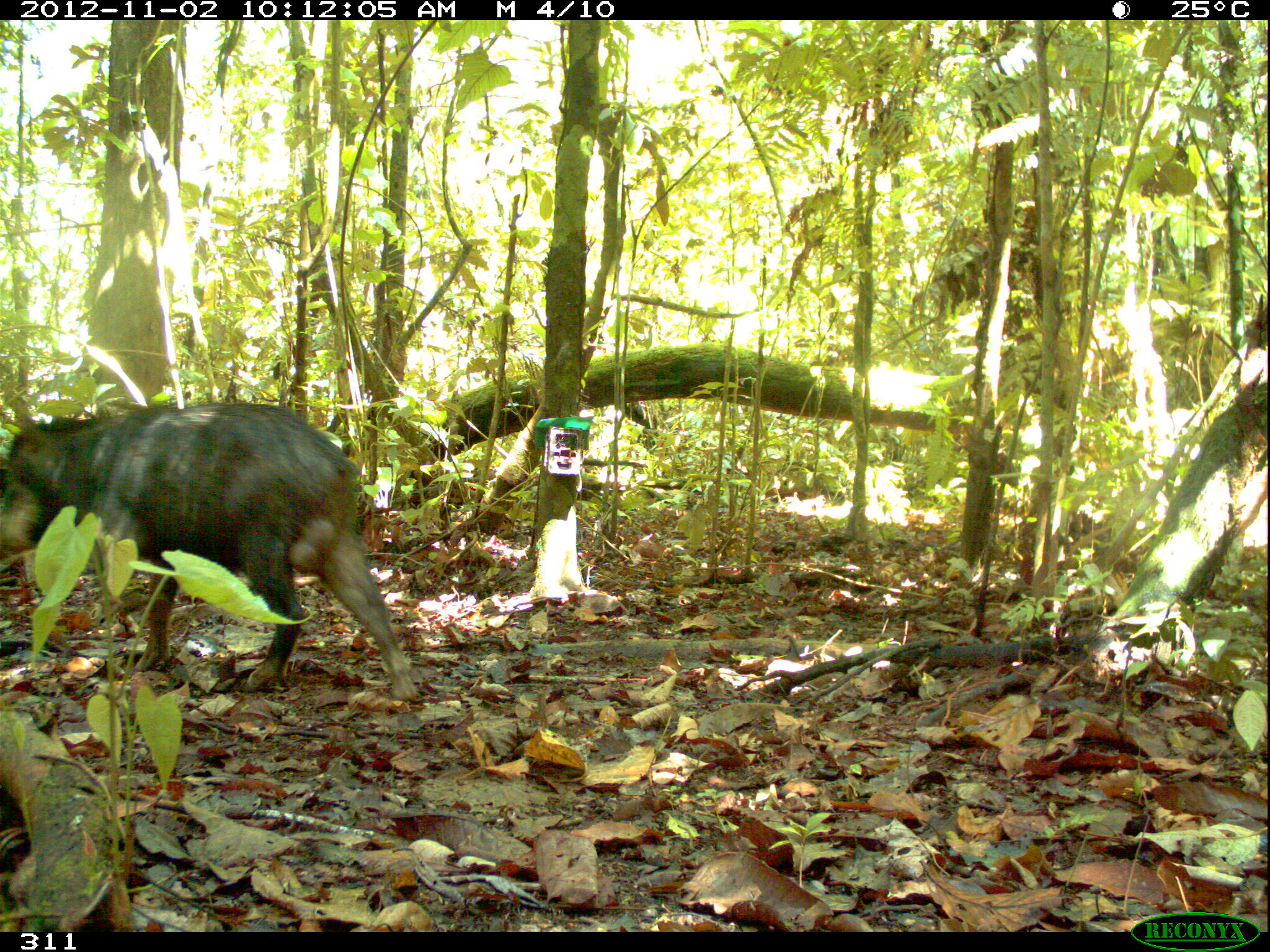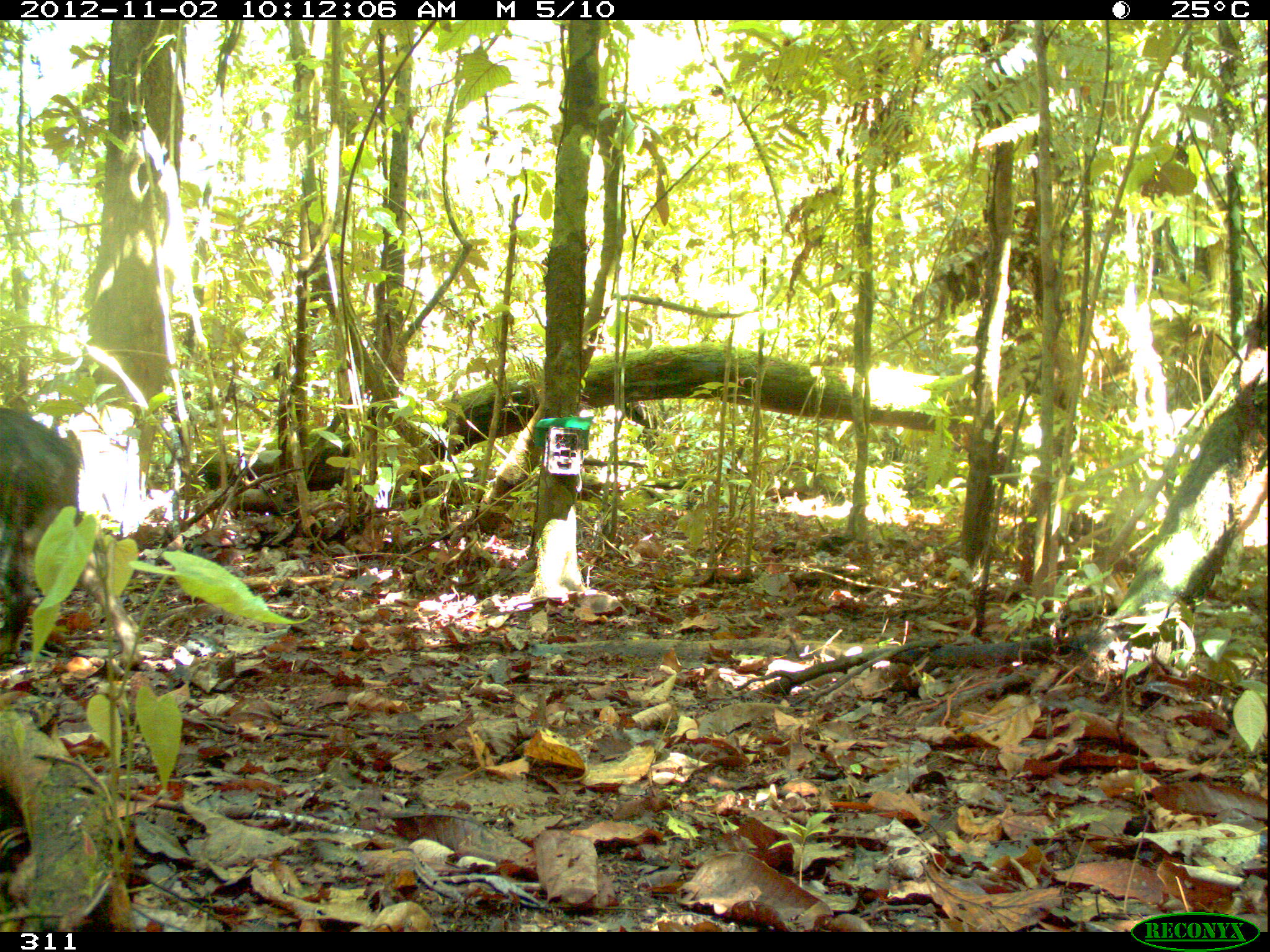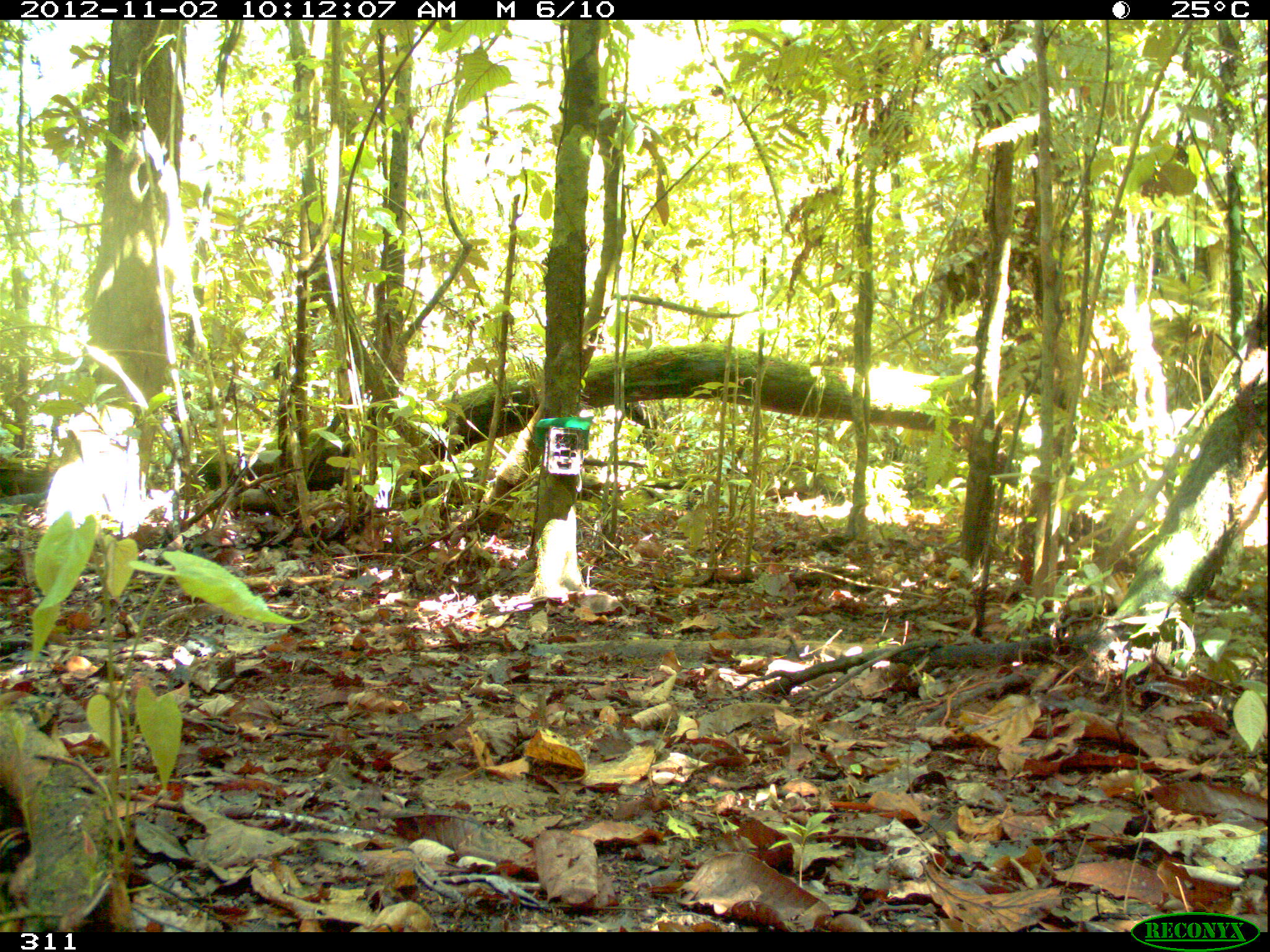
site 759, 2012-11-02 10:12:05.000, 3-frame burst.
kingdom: Animalia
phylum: Chordata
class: Mammalia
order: Artiodactyla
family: Tayassuidae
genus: Tayassu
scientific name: Tayassu pecari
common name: white-lipped peccary